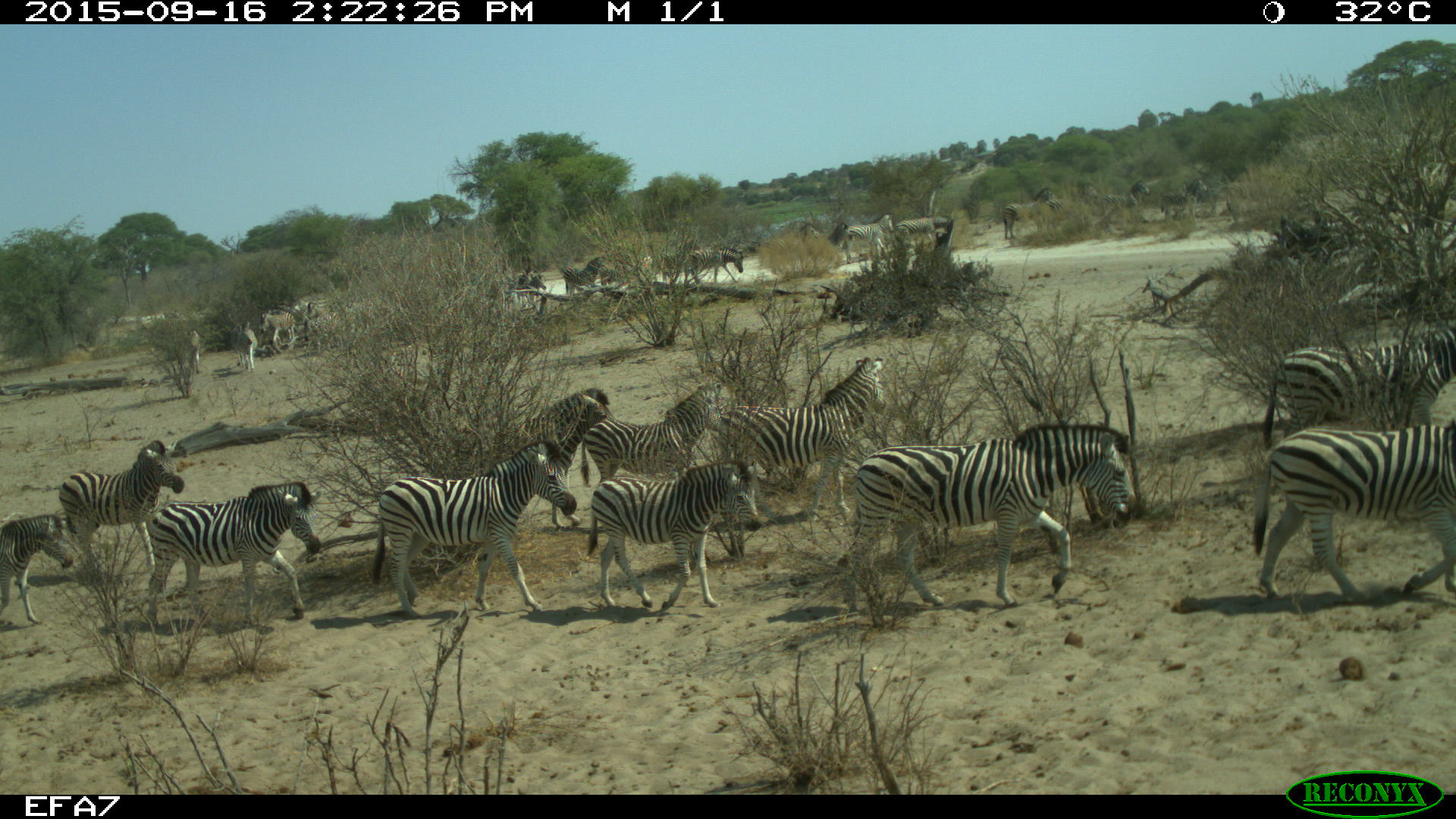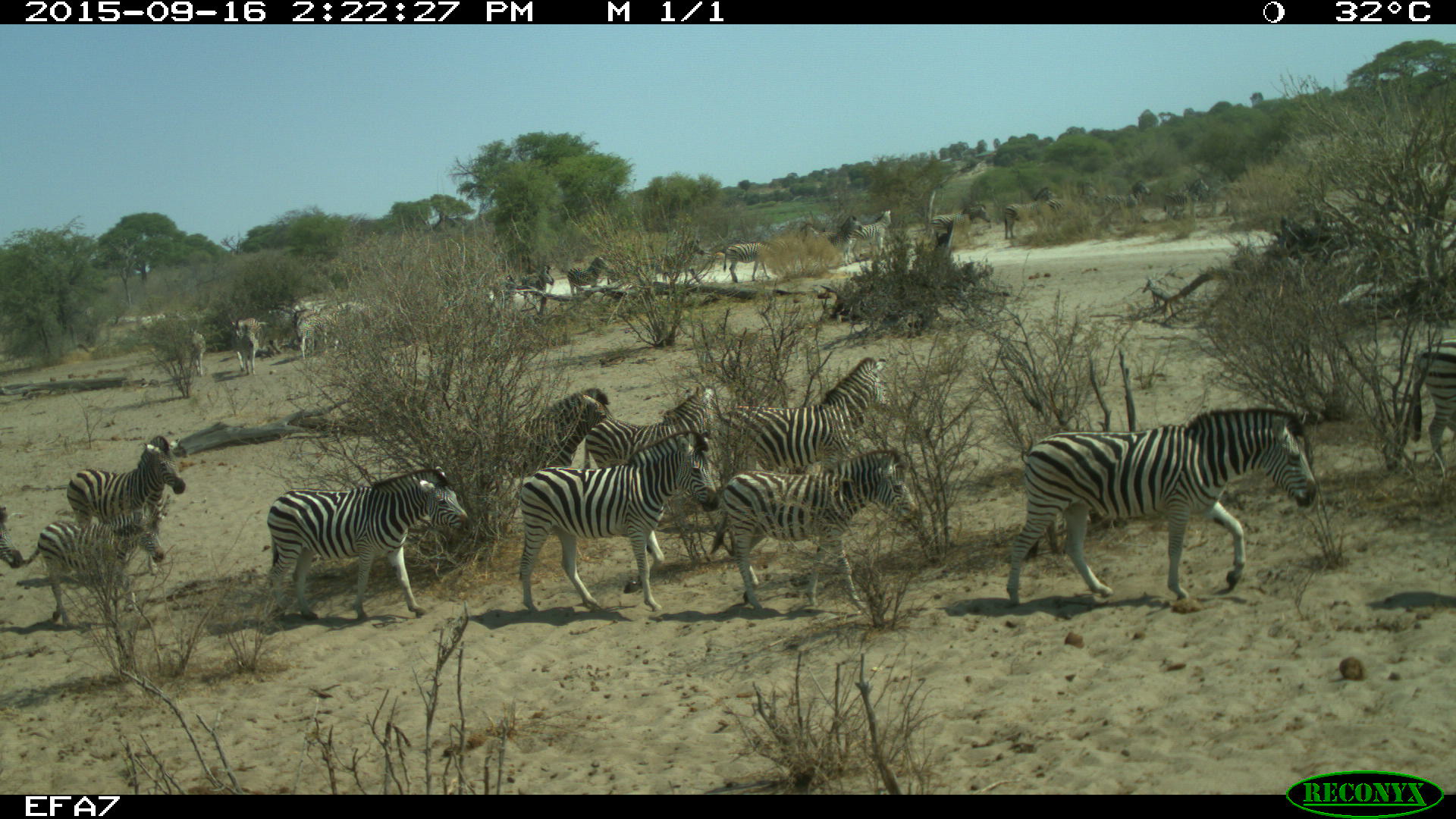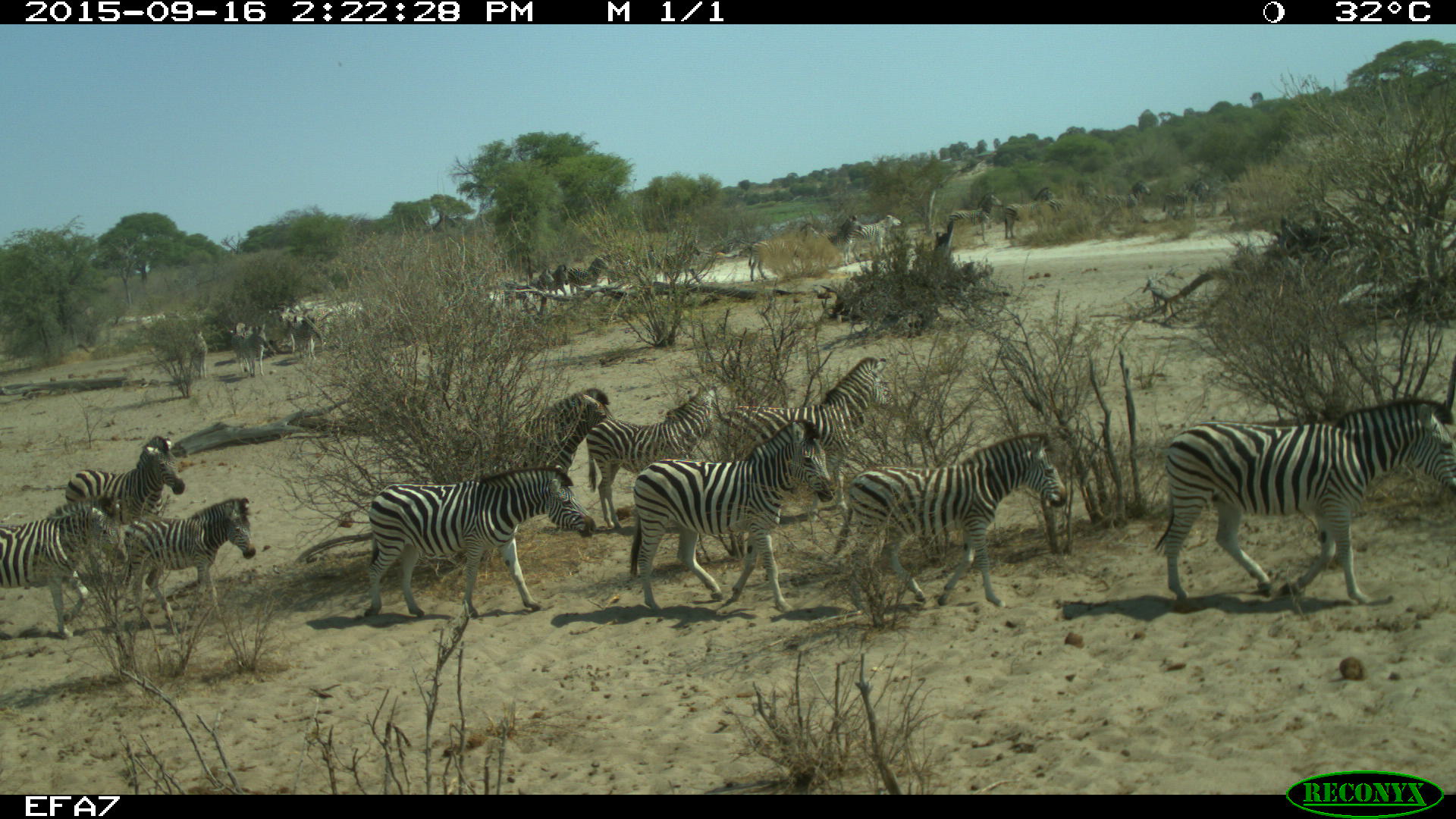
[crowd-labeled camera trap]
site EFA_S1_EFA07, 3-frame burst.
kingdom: Animalia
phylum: Chordata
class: Mammalia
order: Perissodactyla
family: Equidae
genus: Equus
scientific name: Equus quagga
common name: plains zebra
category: zebraplains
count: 11-50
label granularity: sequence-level